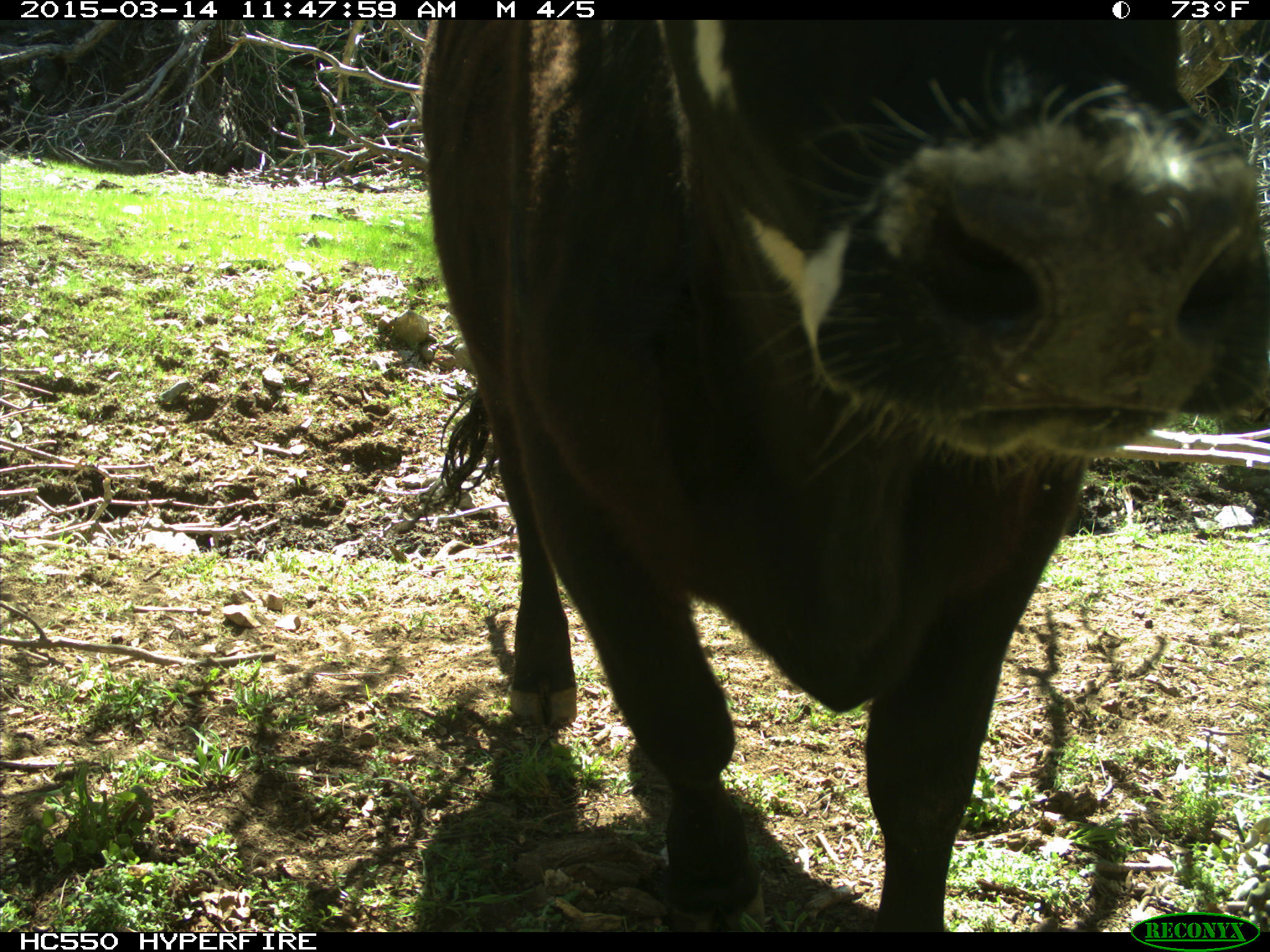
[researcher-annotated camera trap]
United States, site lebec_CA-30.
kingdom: Animalia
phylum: Chordata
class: Mammalia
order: Artiodactyla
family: Bovidae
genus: Bos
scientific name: Bos taurus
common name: domestic cow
Bos taurus (domestic cow).